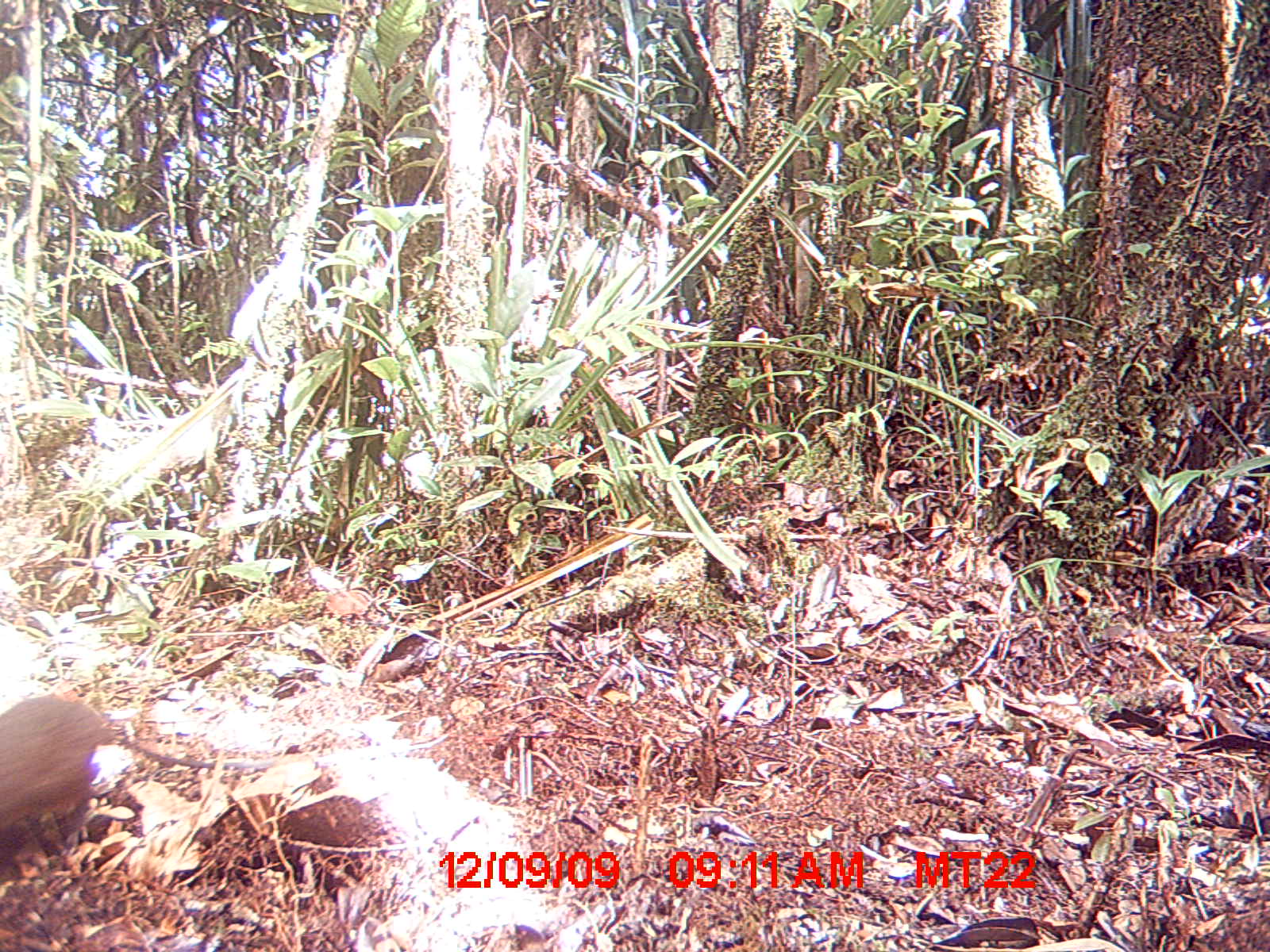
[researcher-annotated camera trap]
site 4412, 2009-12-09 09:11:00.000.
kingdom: Animalia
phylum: Chordata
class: Mammalia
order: Rodentia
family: Nesomyidae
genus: Hypogeomys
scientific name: Hypogeomys antimena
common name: malagasy giant rat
Hypogeomys antimena (malagasy giant rat), count 1.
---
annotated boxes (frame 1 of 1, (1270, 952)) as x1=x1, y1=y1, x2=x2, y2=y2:
hypogeomys antimena: x1=0, y1=693, x2=275, y2=863